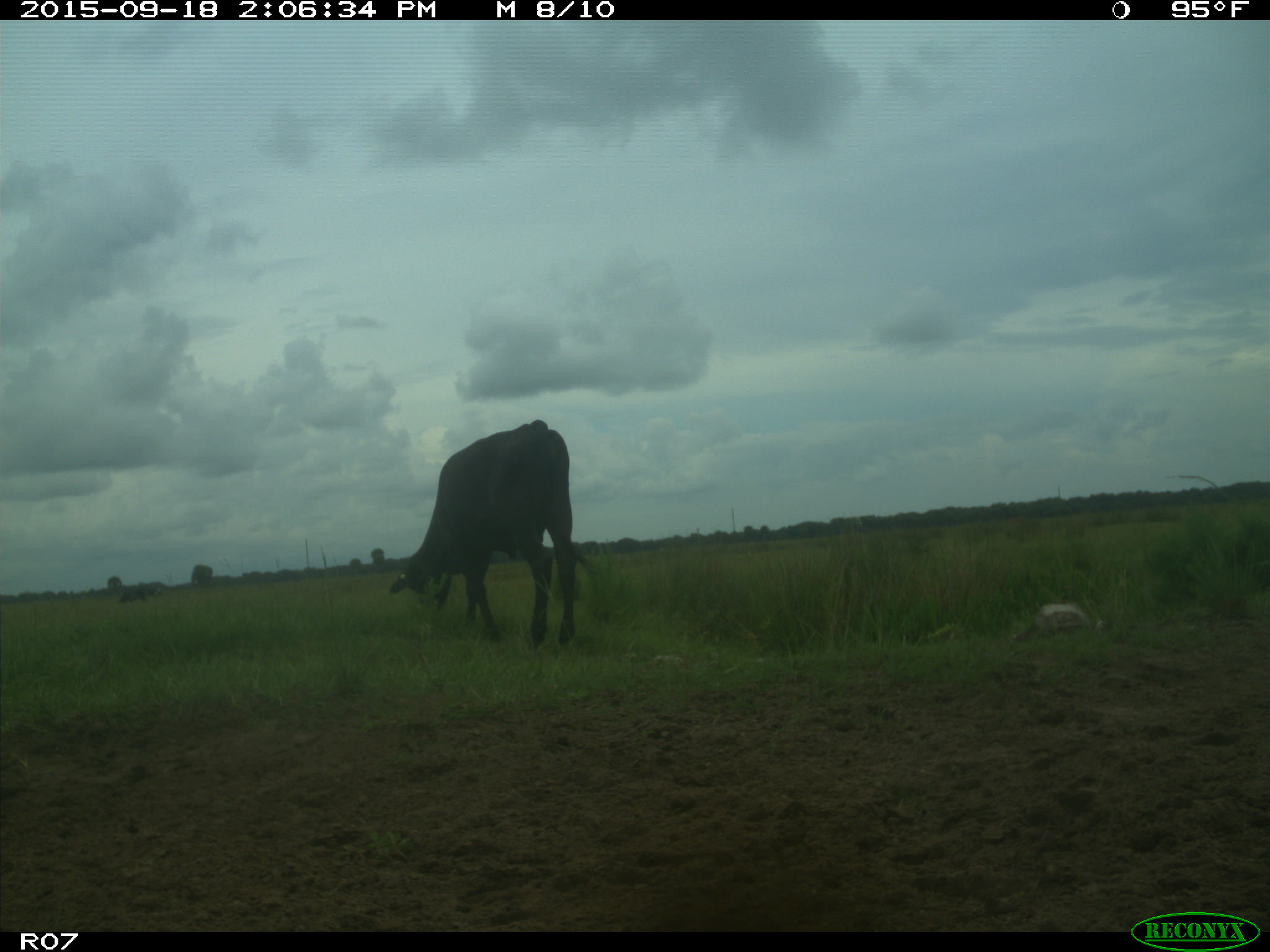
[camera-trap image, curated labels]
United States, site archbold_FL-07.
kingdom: Animalia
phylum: Chordata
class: Mammalia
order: Artiodactyla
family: Bovidae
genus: Bos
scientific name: Bos taurus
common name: domestic cow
Bos taurus (domestic cow).